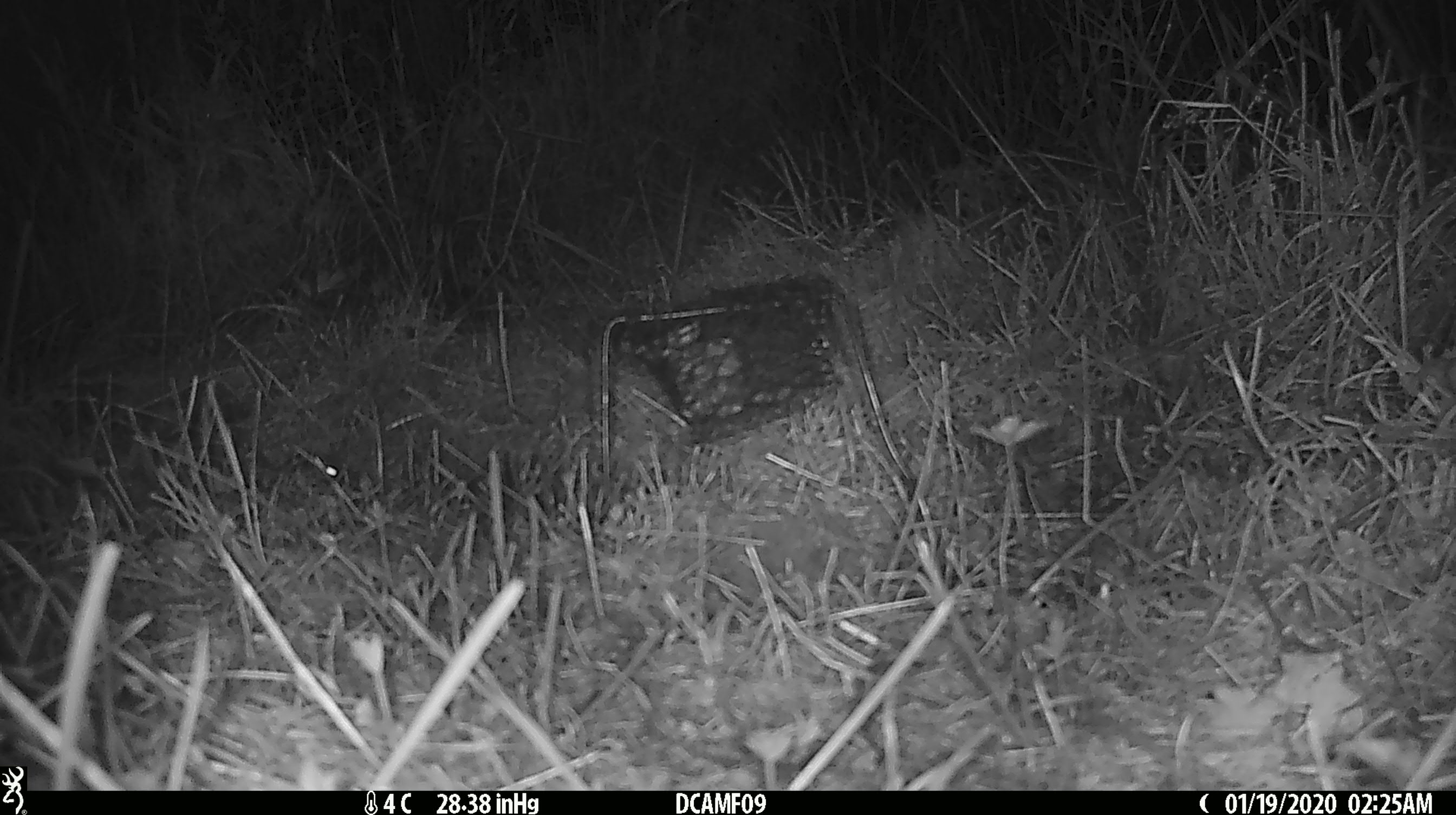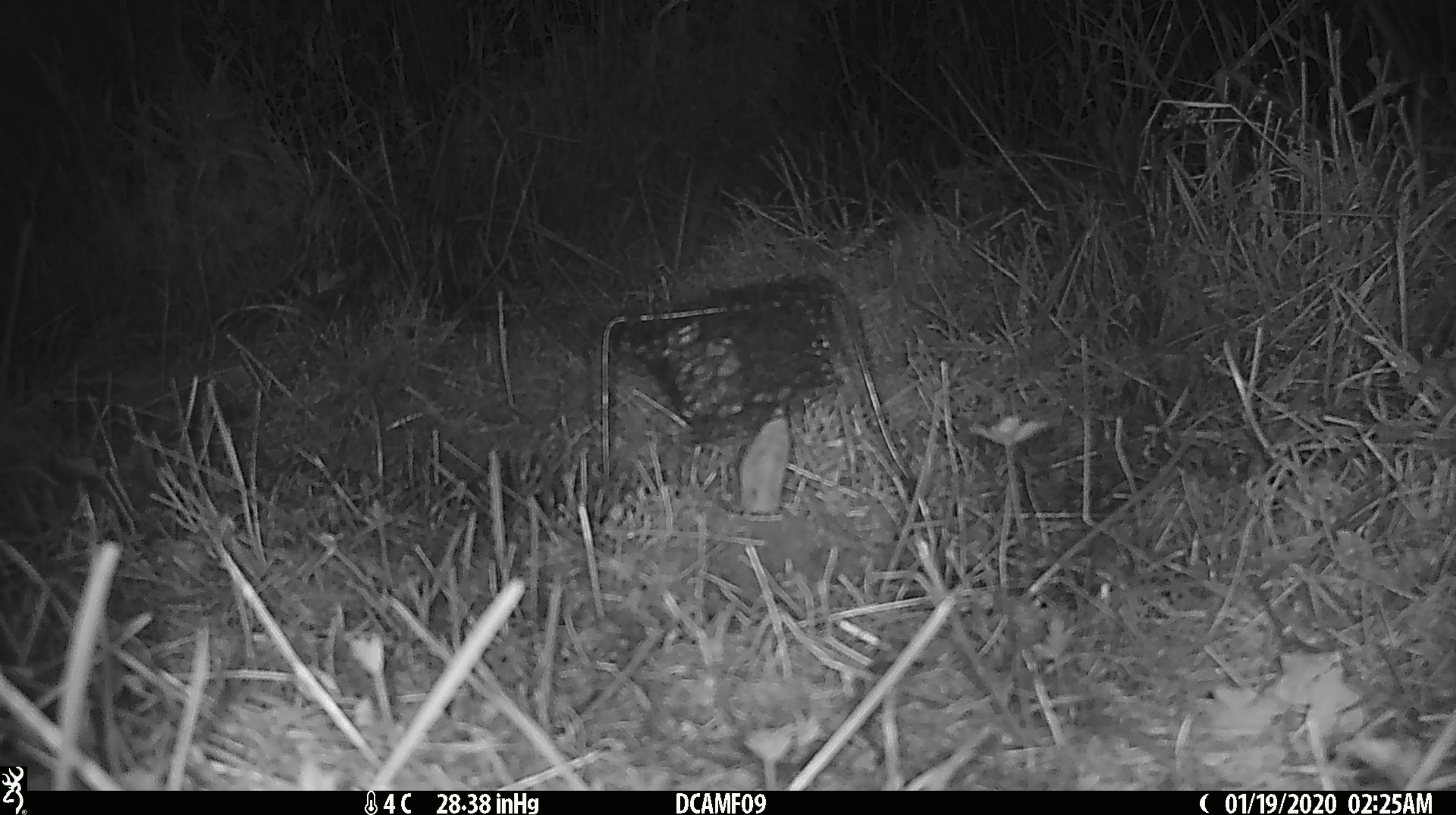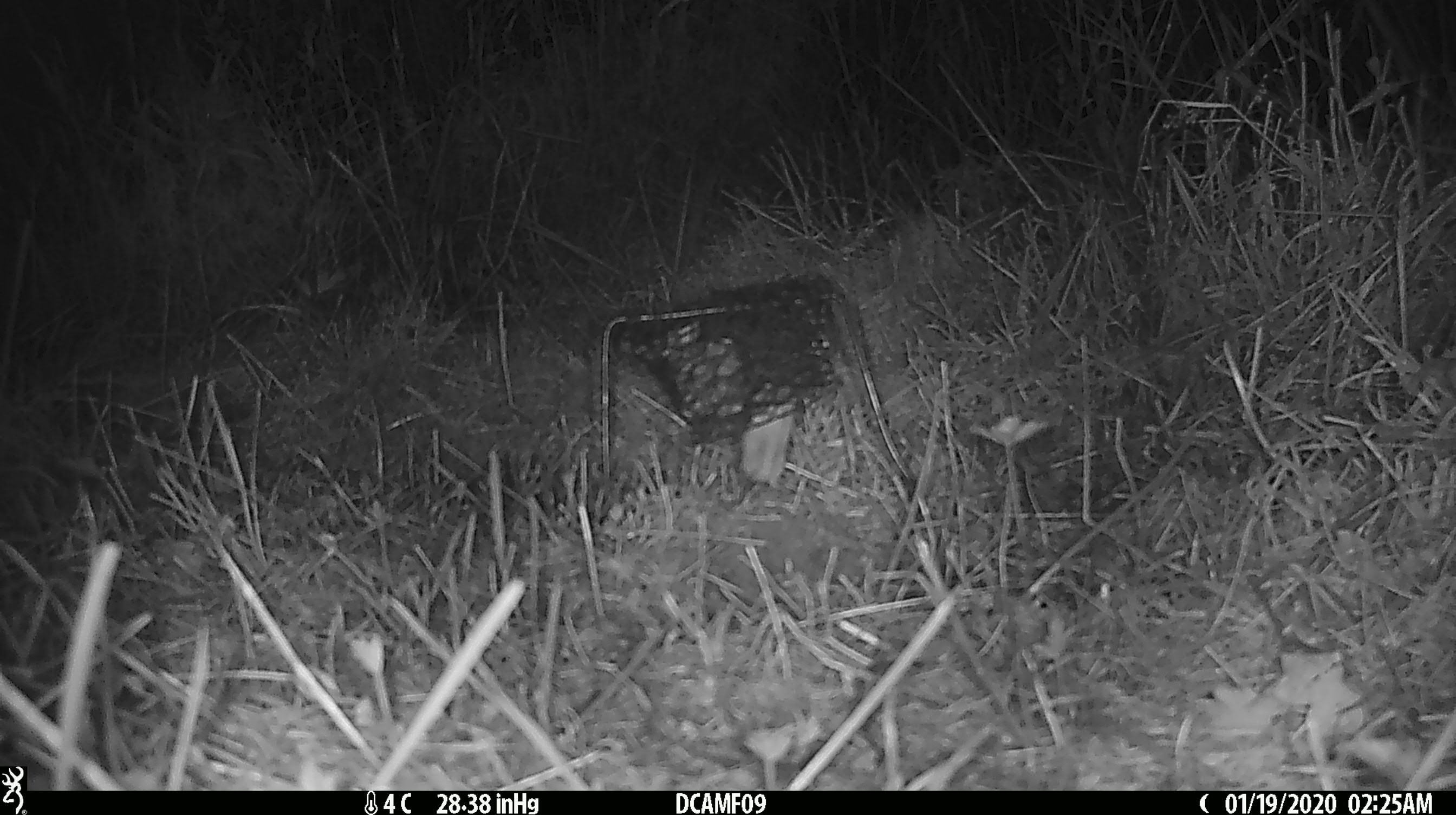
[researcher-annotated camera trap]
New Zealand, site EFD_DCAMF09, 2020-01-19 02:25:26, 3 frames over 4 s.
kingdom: Animalia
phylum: Chordata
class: Mammalia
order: Rodentia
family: Muridae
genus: Mus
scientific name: Mus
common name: mouse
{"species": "mouse (Mus)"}